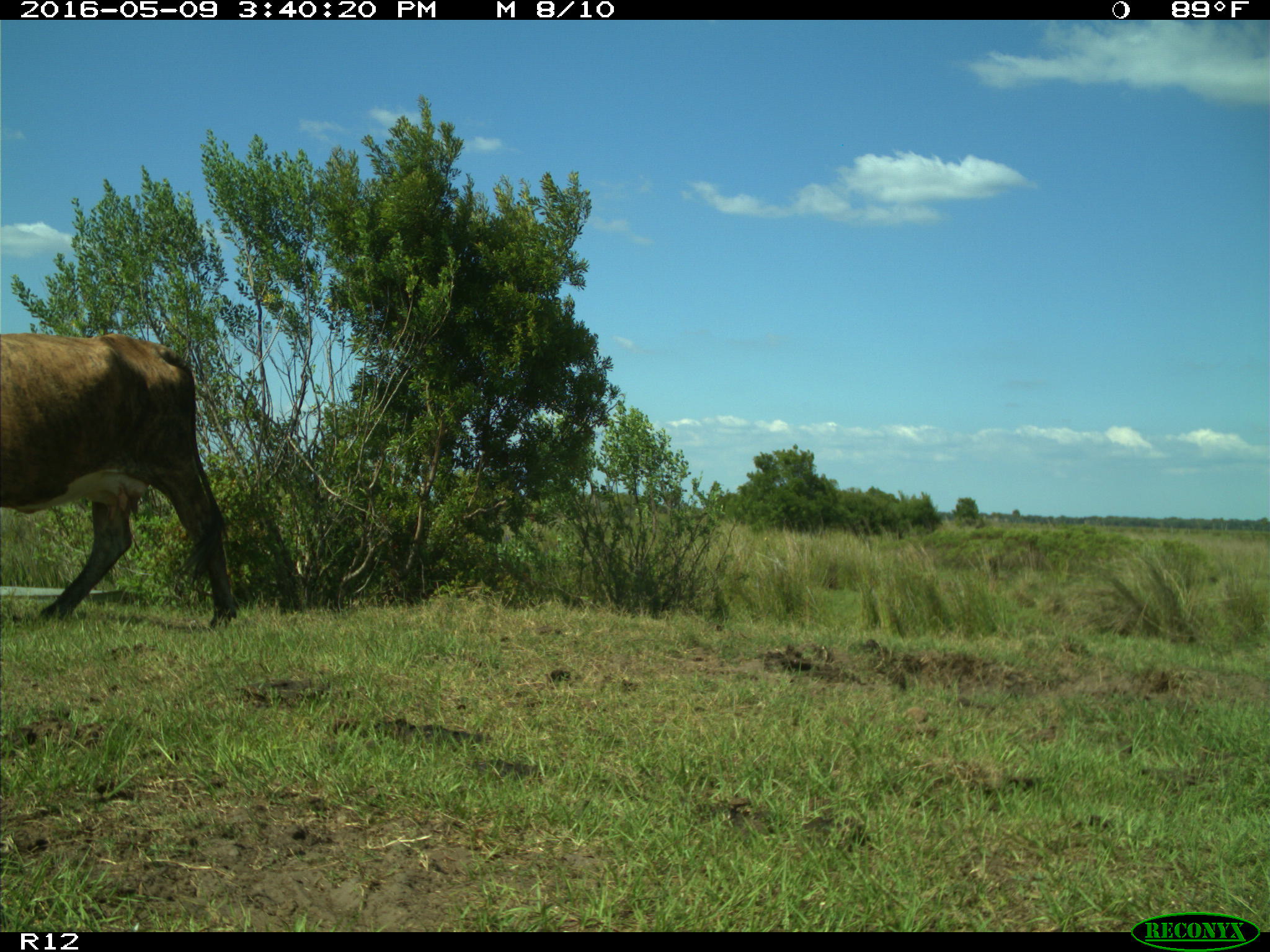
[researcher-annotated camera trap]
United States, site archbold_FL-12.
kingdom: Animalia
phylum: Chordata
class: Mammalia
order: Artiodactyla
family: Bovidae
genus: Bos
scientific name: Bos taurus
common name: domestic cow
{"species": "Bos taurus (domestic cow)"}